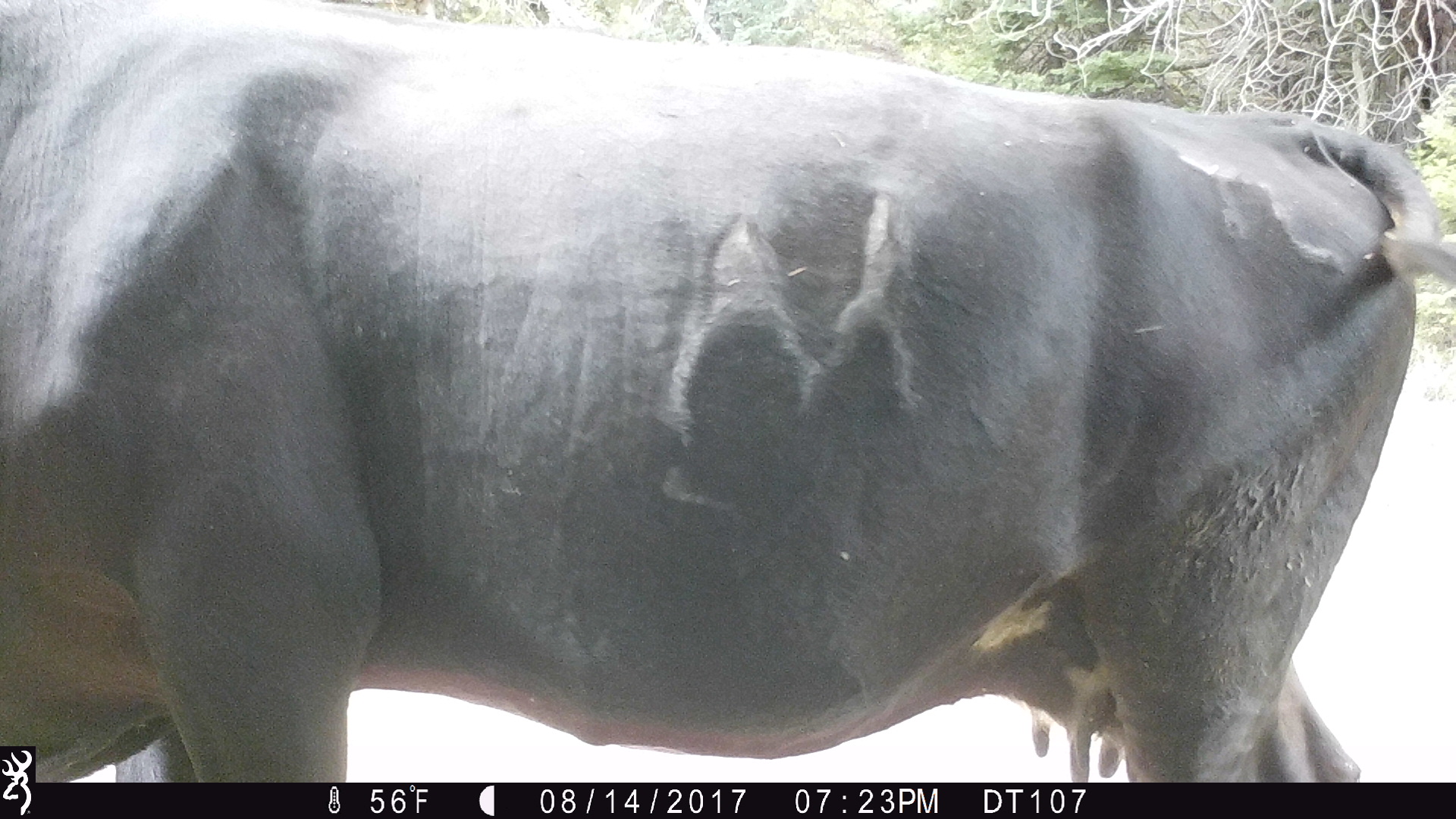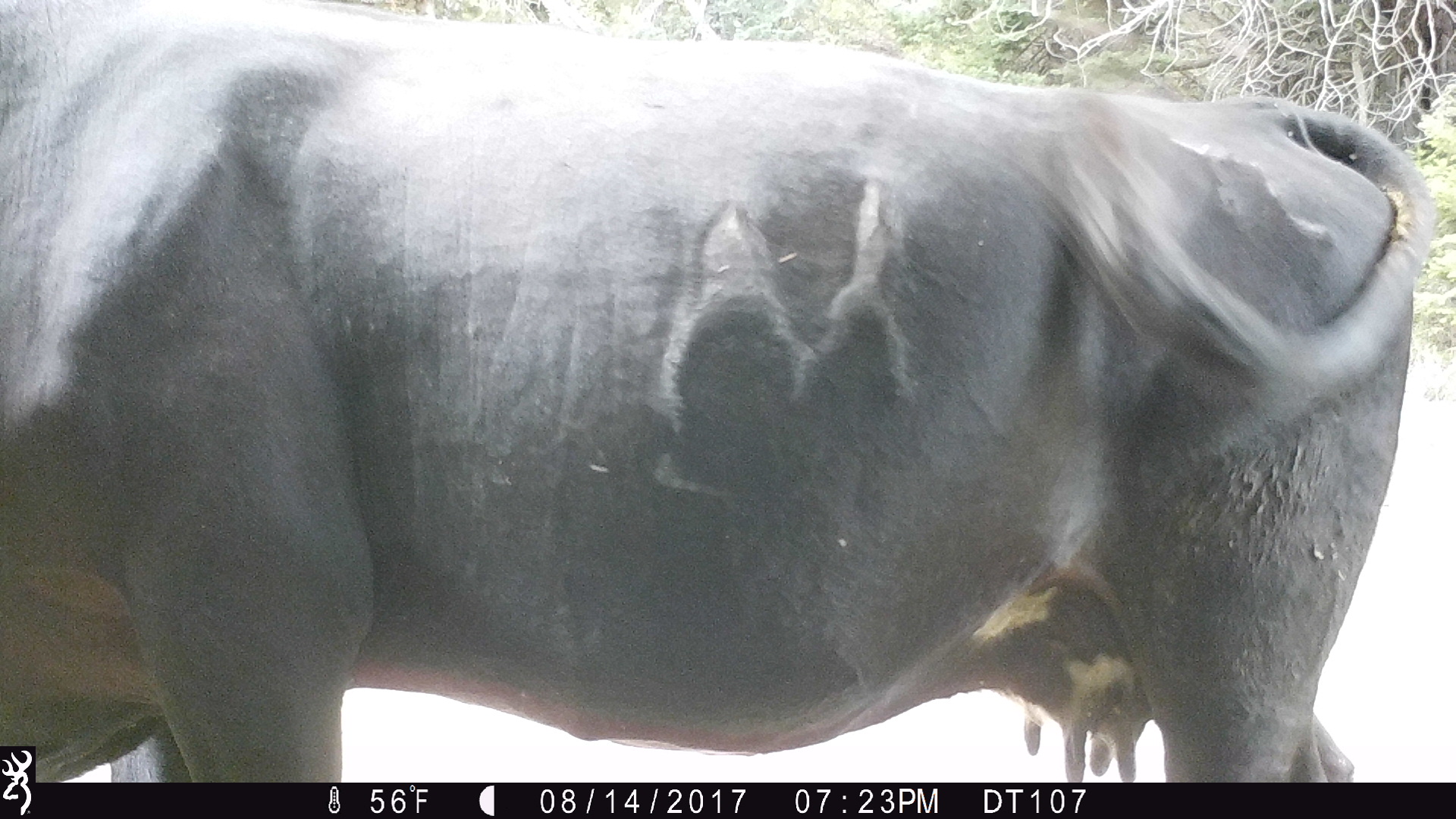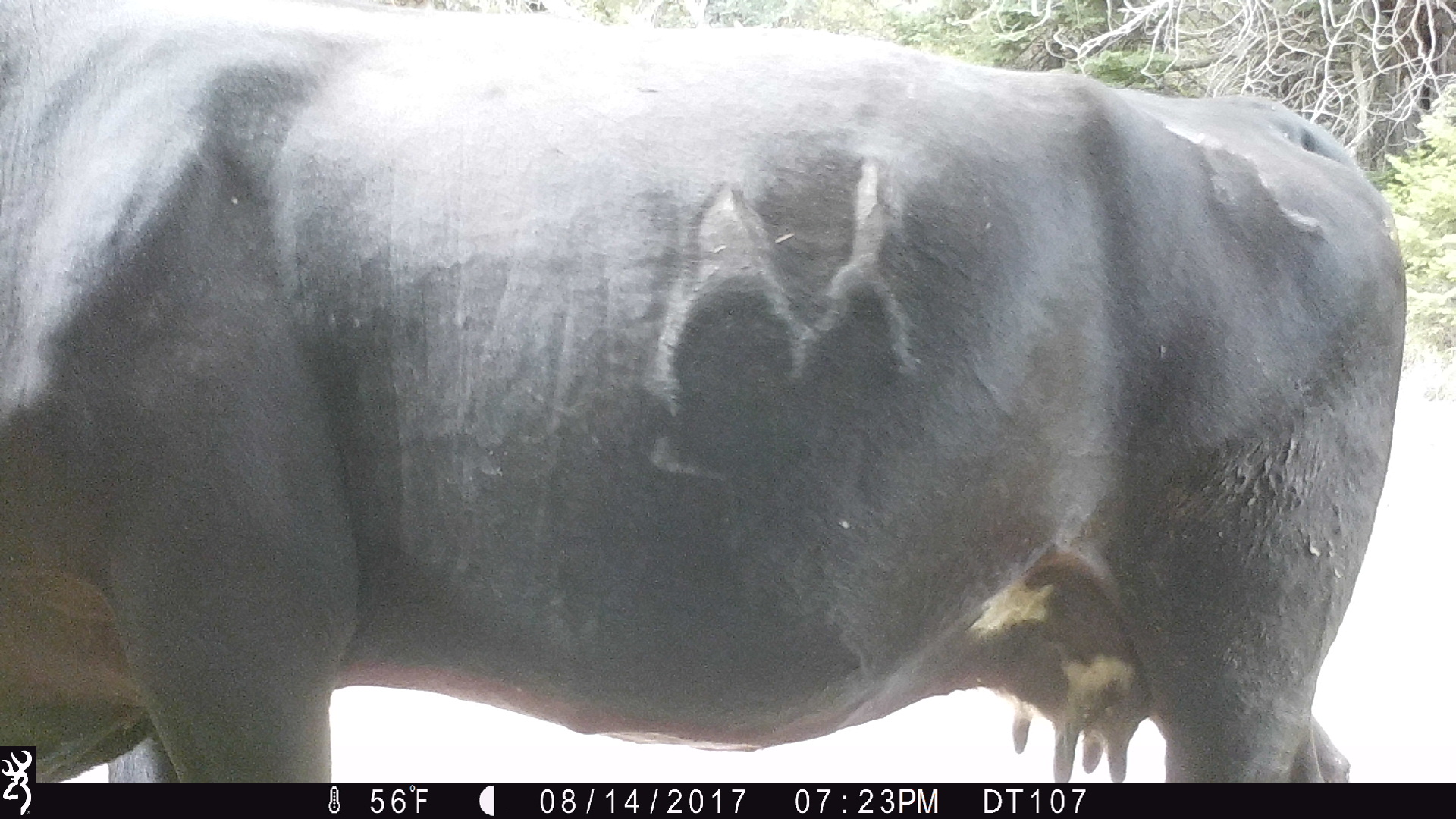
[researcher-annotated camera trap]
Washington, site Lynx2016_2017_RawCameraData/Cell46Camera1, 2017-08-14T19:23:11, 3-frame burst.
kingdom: Animalia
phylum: Chordata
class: Mammalia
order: Artiodactyla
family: Bovidae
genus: Bos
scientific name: Bos taurus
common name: domestic cattle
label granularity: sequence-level